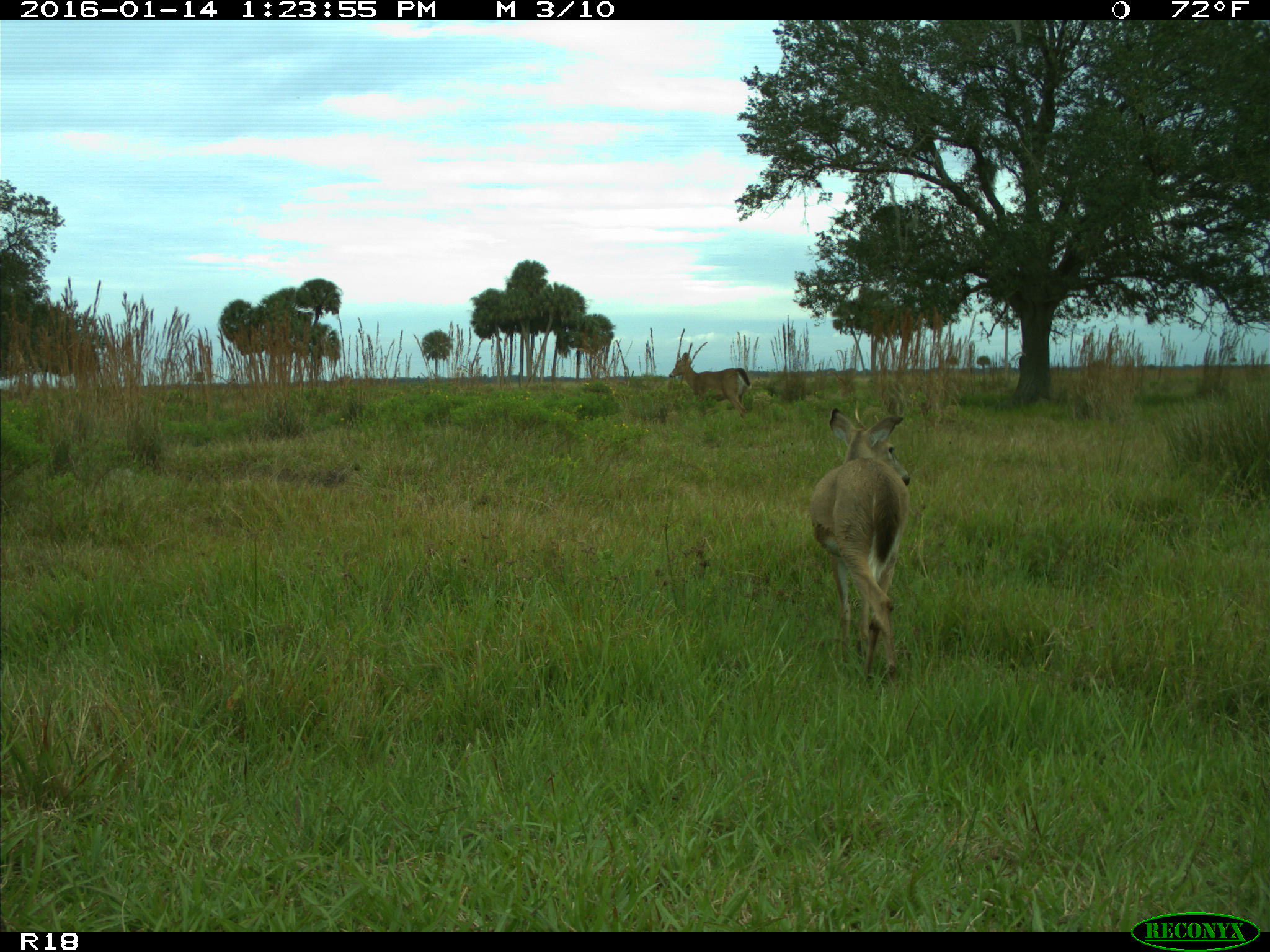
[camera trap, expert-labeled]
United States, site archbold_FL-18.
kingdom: Animalia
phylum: Chordata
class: Mammalia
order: Artiodactyla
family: Cervidae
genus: Odocoileus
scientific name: Odocoileus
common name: deer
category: unidentified deer